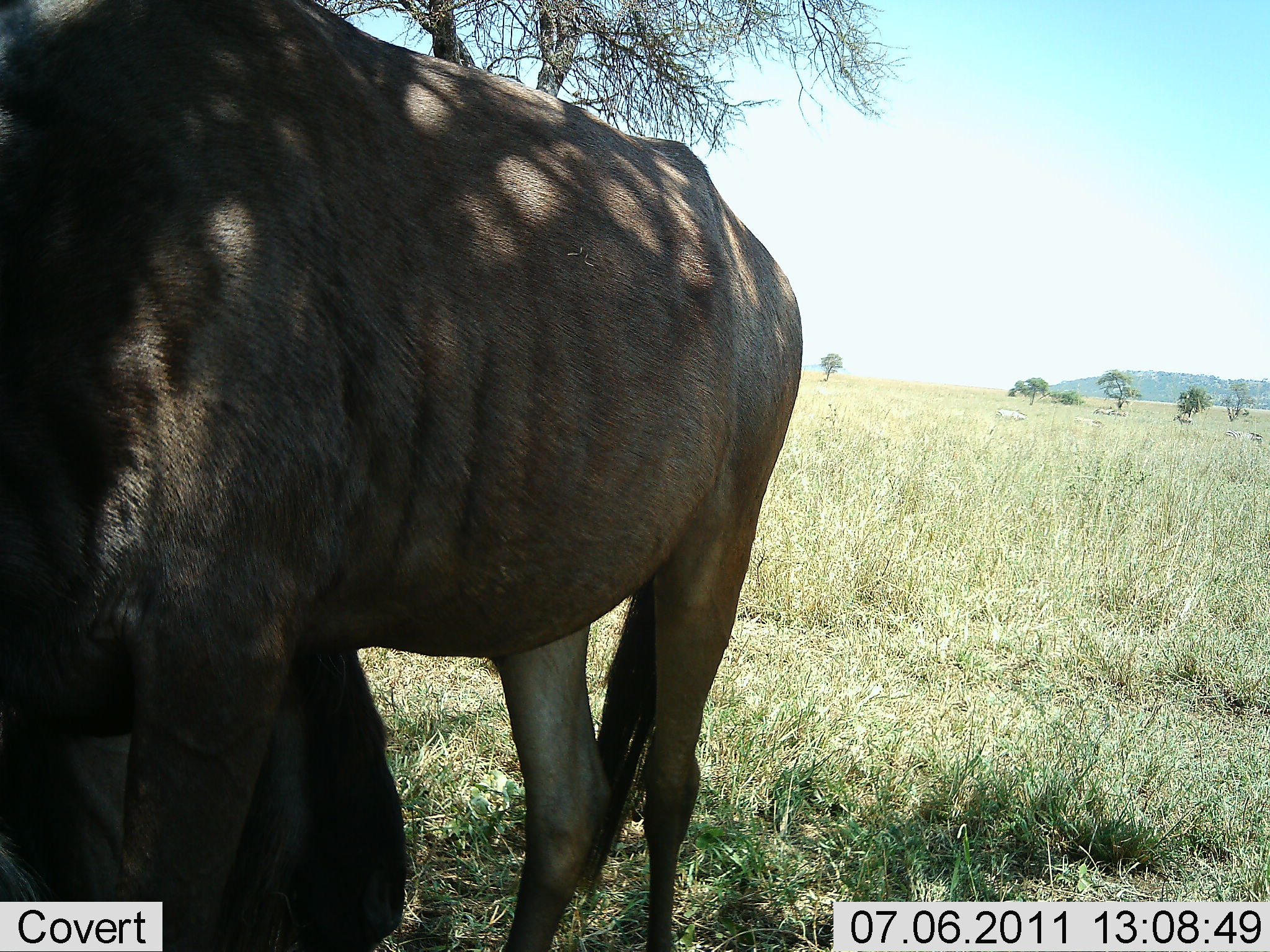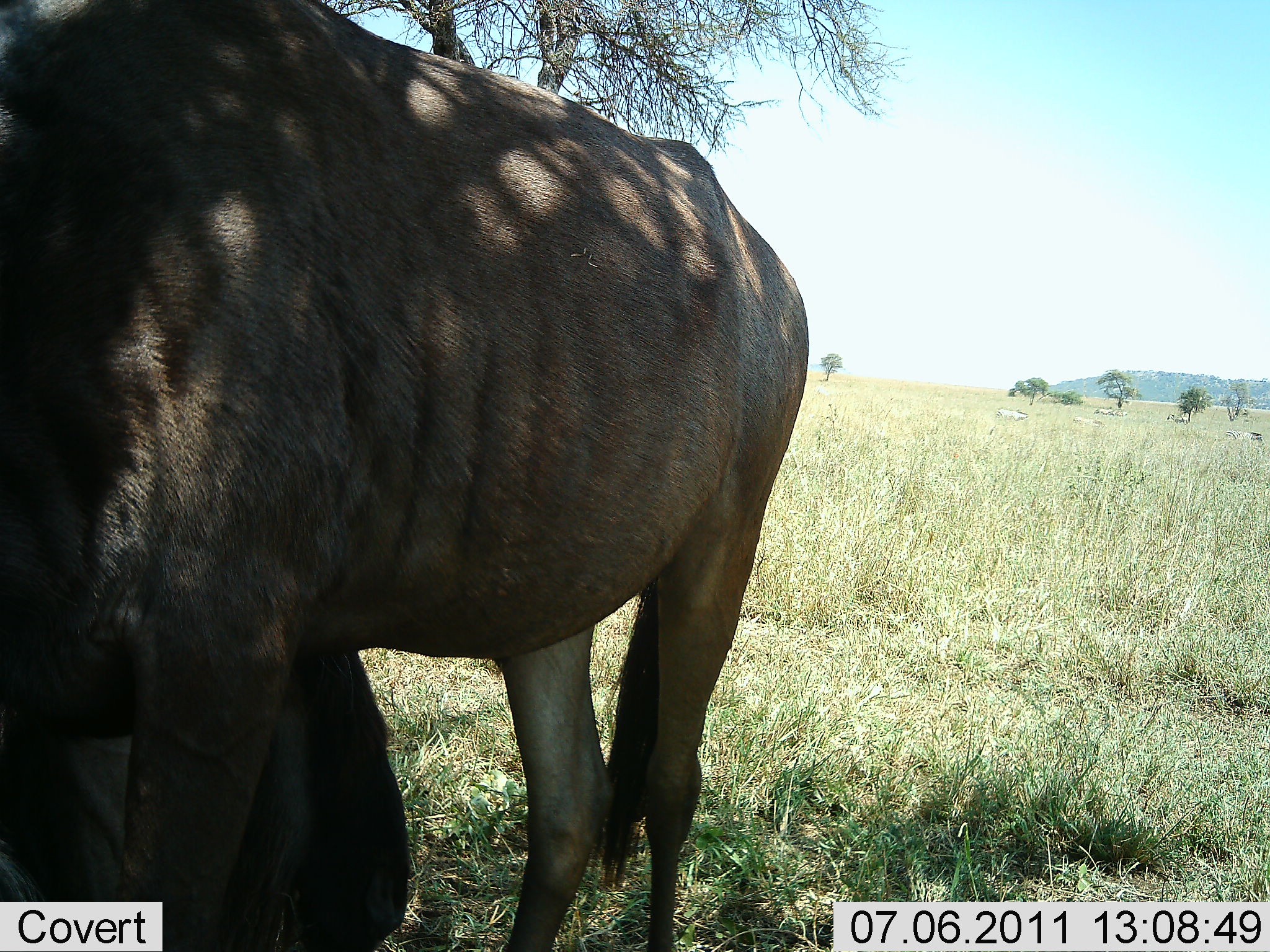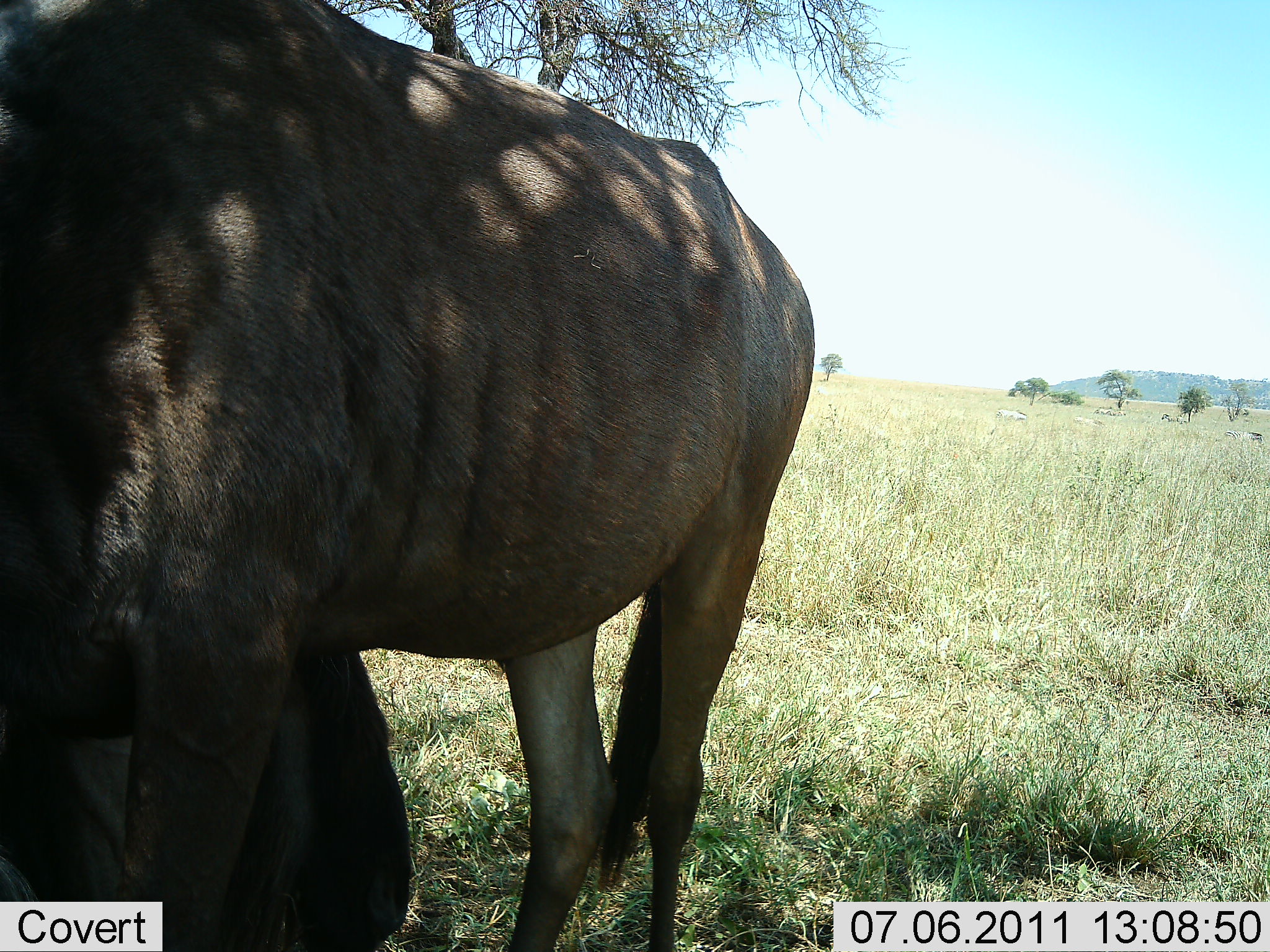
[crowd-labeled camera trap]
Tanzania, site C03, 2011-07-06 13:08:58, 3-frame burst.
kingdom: Animalia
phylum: Chordata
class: Mammalia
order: Artiodactyla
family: Bovidae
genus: Connochaetes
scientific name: Connochaetes taurinus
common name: blue wildebeest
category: wildebeest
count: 2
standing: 75%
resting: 33%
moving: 0%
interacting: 0%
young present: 0%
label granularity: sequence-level